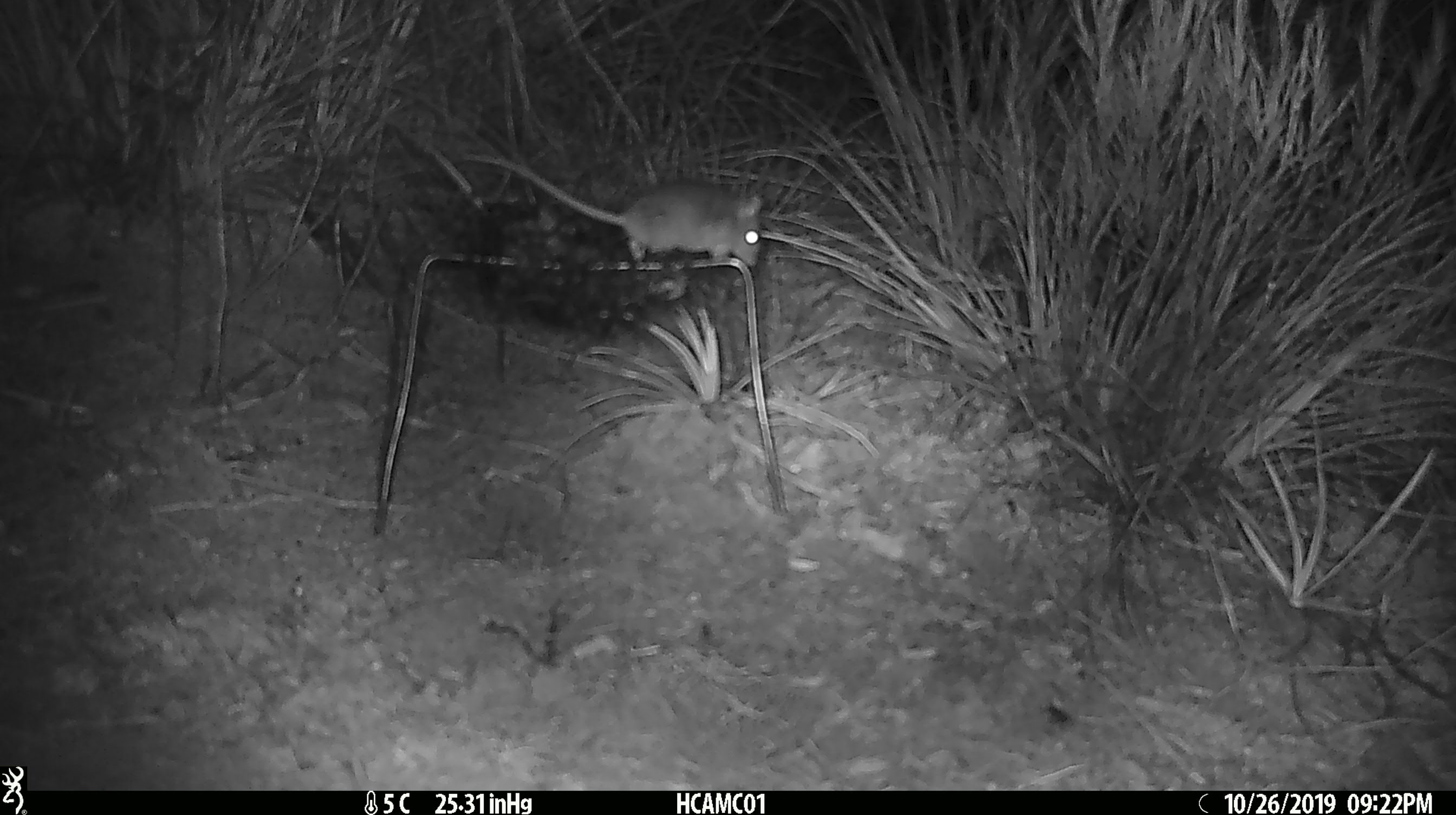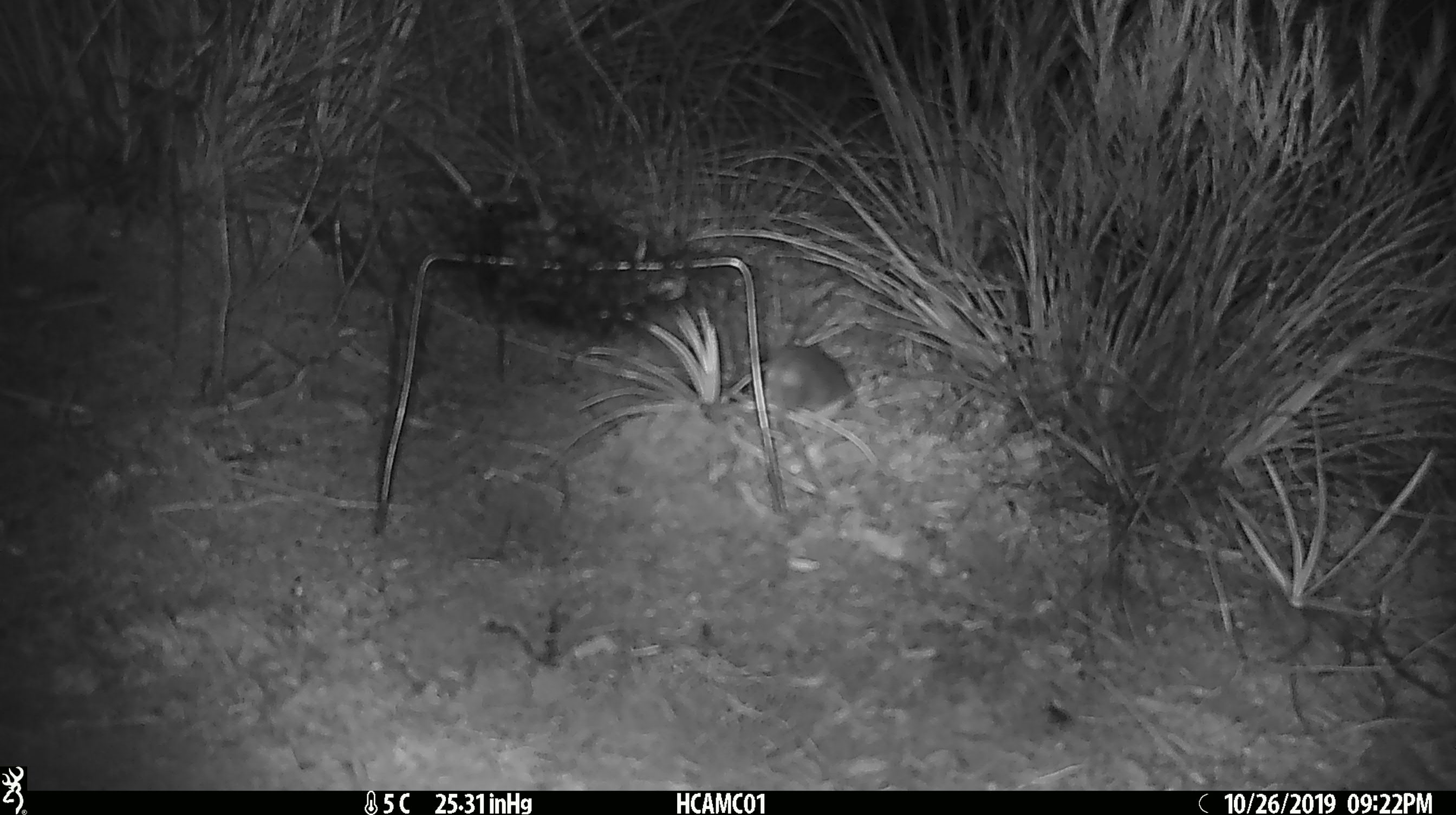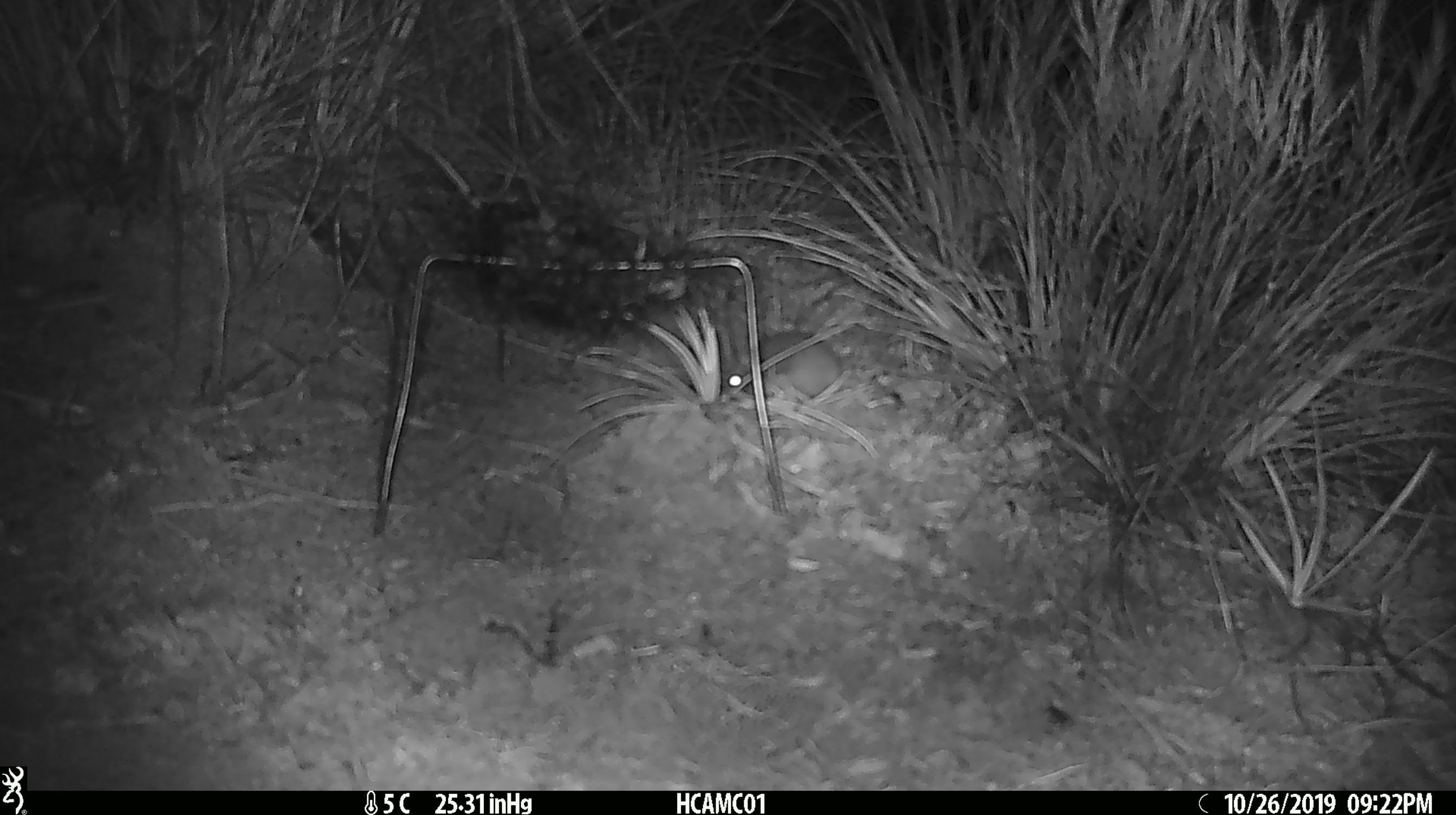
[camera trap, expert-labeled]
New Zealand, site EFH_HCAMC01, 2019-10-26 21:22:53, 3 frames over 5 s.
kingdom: Animalia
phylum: Chordata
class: Mammalia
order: Rodentia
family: Muridae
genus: Mus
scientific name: Mus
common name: mouse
Mouse (Mus).